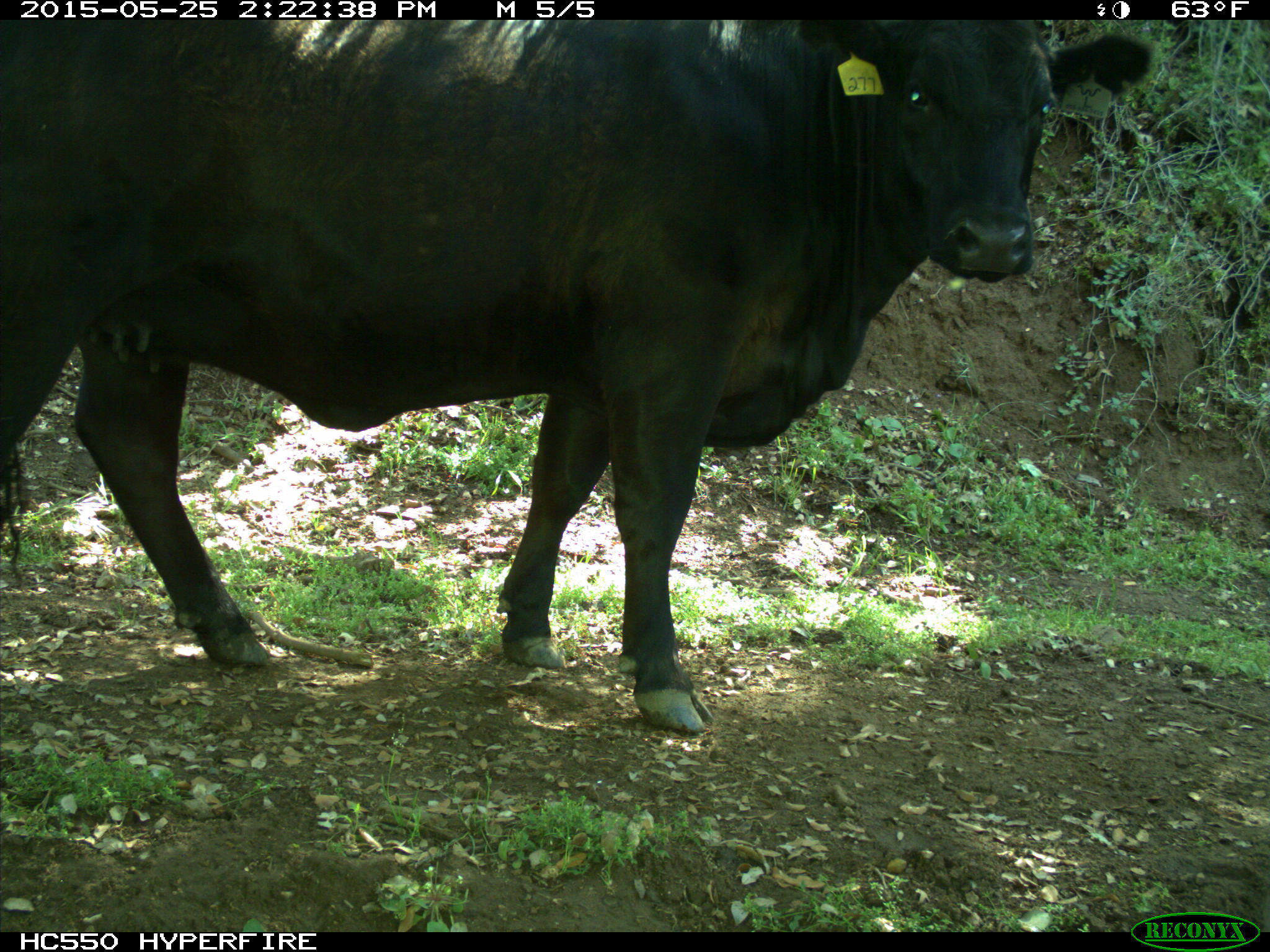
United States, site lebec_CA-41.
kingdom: Animalia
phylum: Chordata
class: Mammalia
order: Artiodactyla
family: Bovidae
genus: Bos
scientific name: Bos taurus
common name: domestic cow